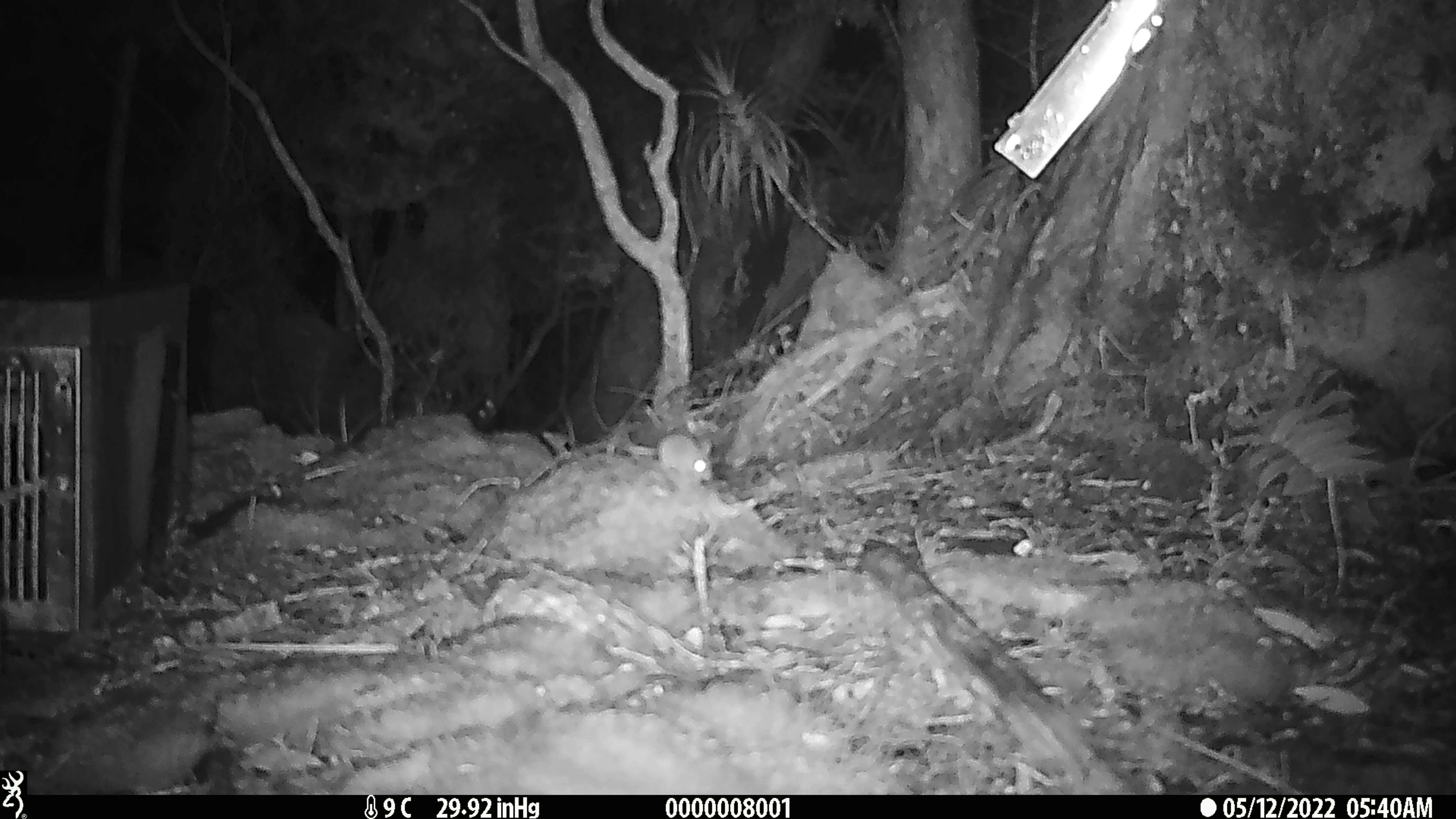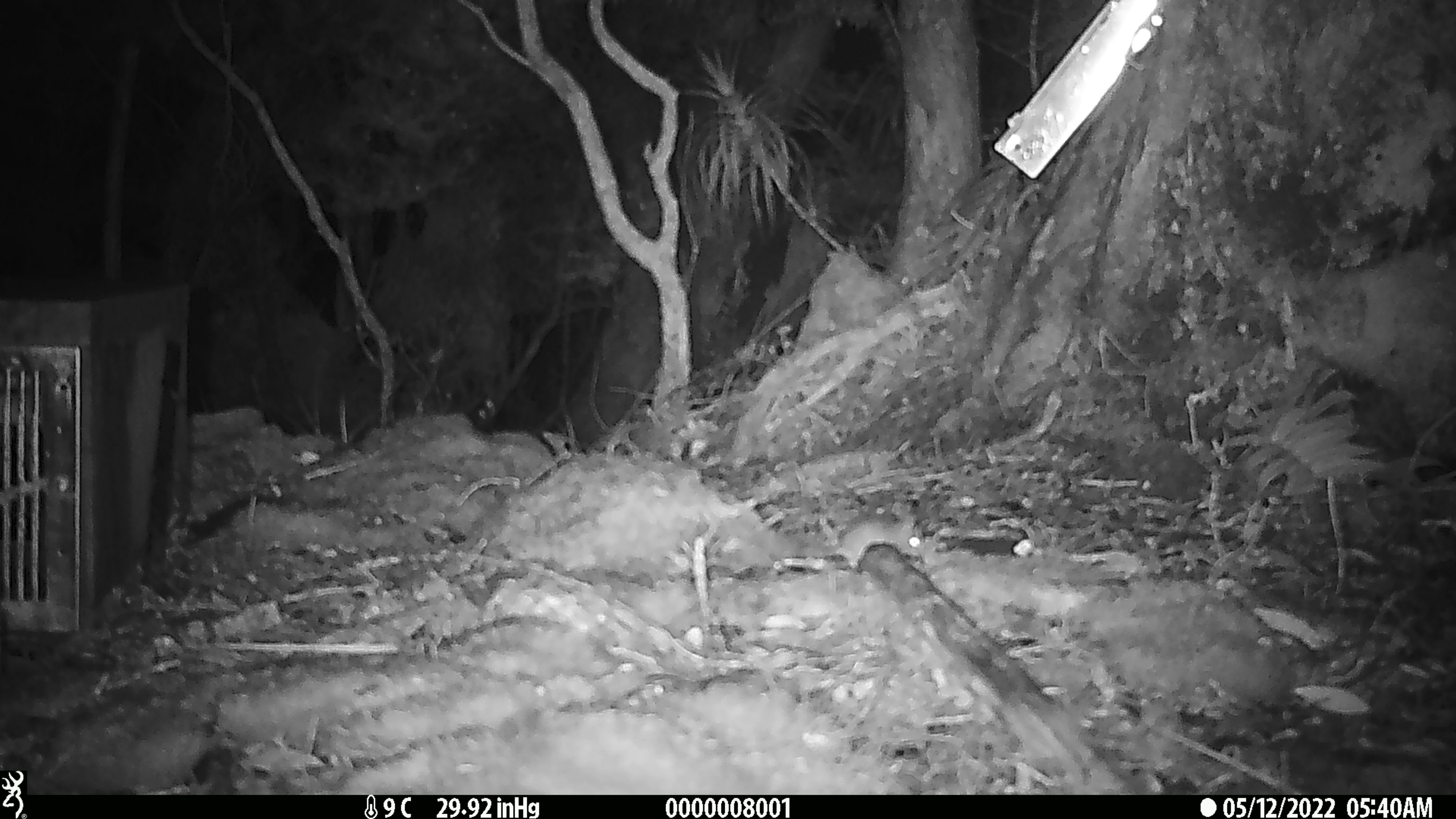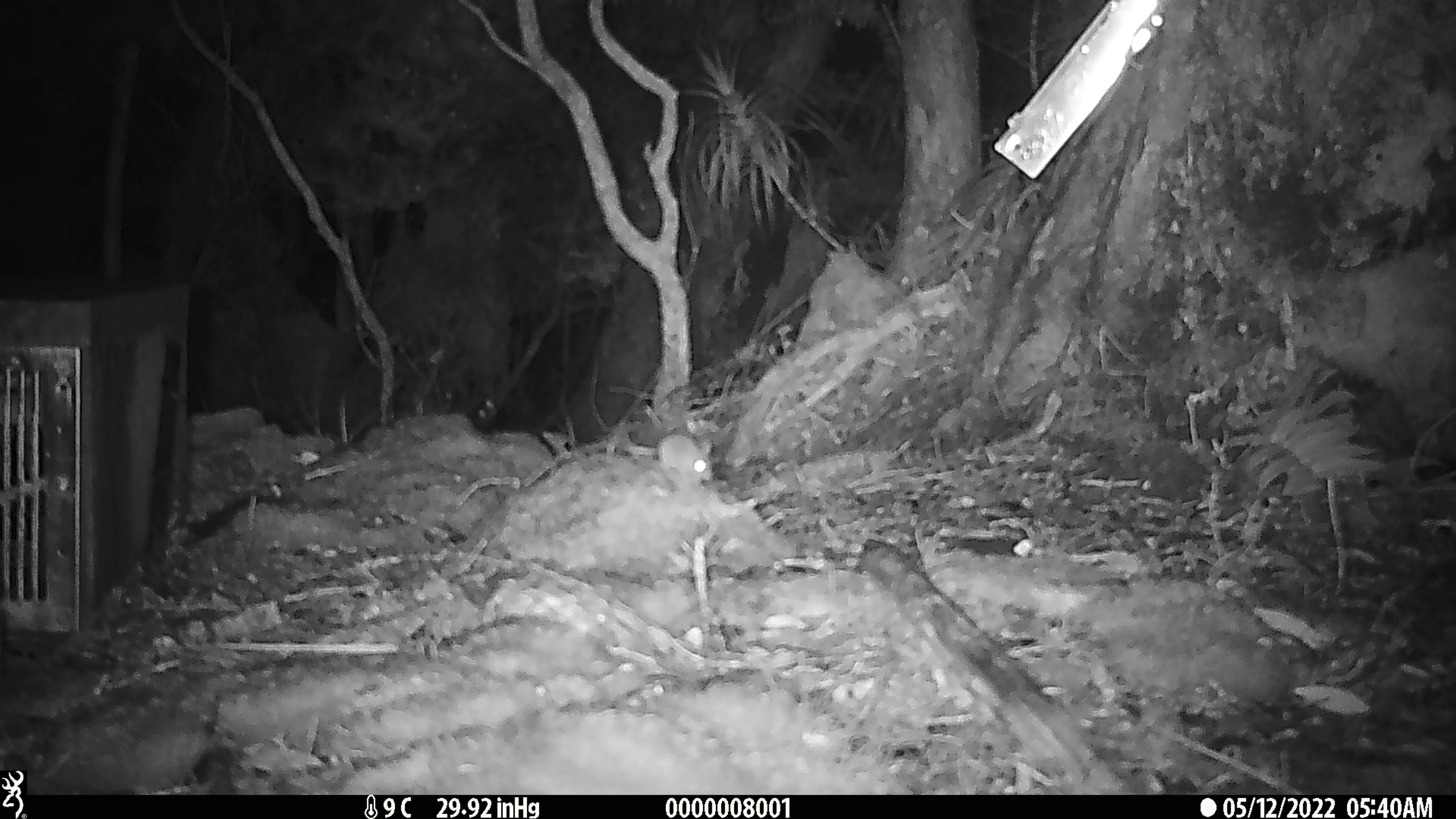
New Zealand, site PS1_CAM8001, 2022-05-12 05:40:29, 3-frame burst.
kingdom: Animalia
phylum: Chordata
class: Mammalia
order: Rodentia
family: Muridae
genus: Mus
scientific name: Mus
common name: mouse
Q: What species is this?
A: Mouse (Mus).